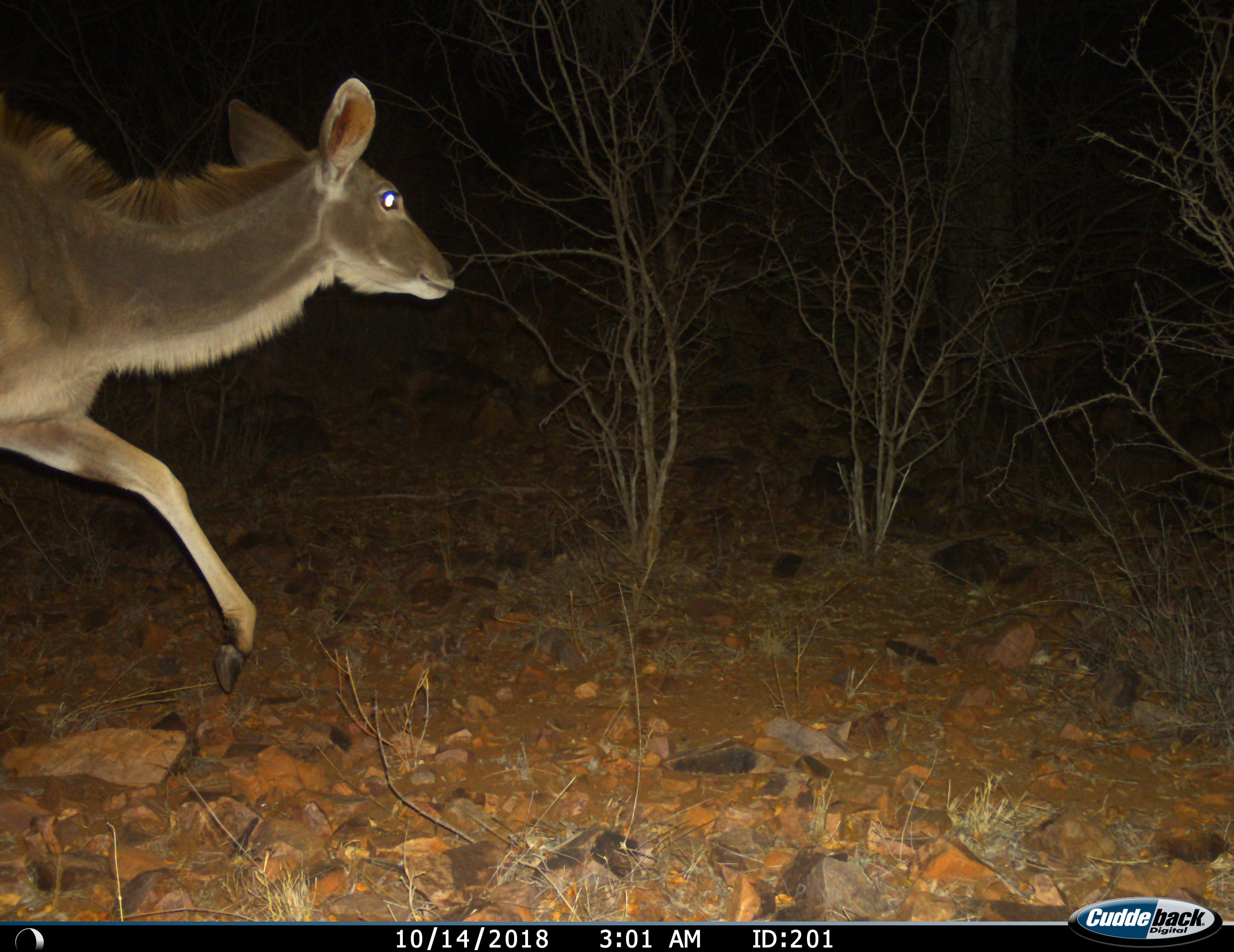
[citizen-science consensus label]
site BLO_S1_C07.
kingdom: Animalia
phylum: Chordata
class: Mammalia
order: Artiodactyla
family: Bovidae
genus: Tragelaphus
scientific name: Tragelaphus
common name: kudu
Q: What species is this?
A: Kudu (Tragelaphus).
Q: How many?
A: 1.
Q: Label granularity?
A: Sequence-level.